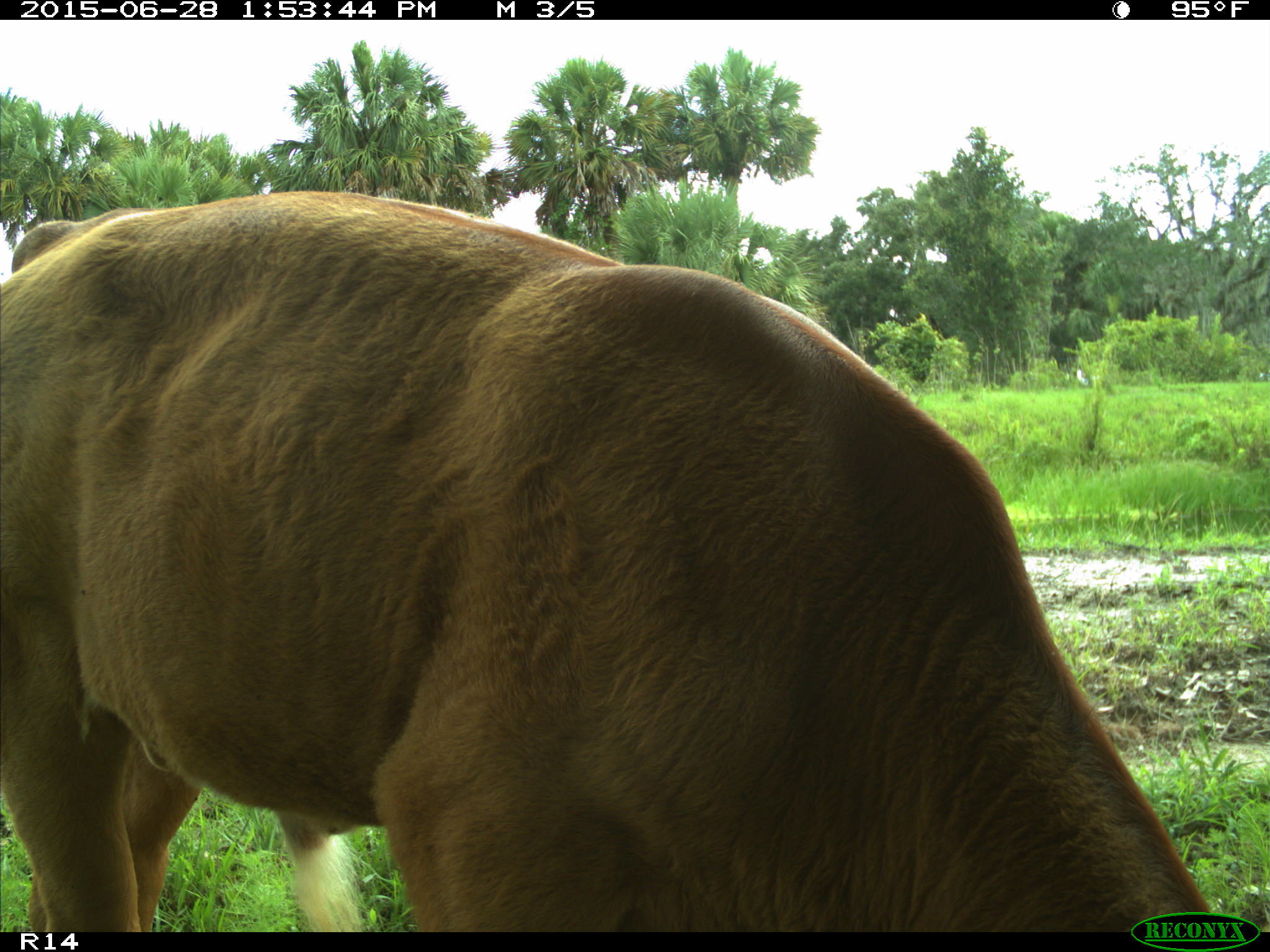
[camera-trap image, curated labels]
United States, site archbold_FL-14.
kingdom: Animalia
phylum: Chordata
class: Mammalia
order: Artiodactyla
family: Bovidae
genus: Bos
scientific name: Bos taurus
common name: domestic cow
Bos taurus (domestic cow).